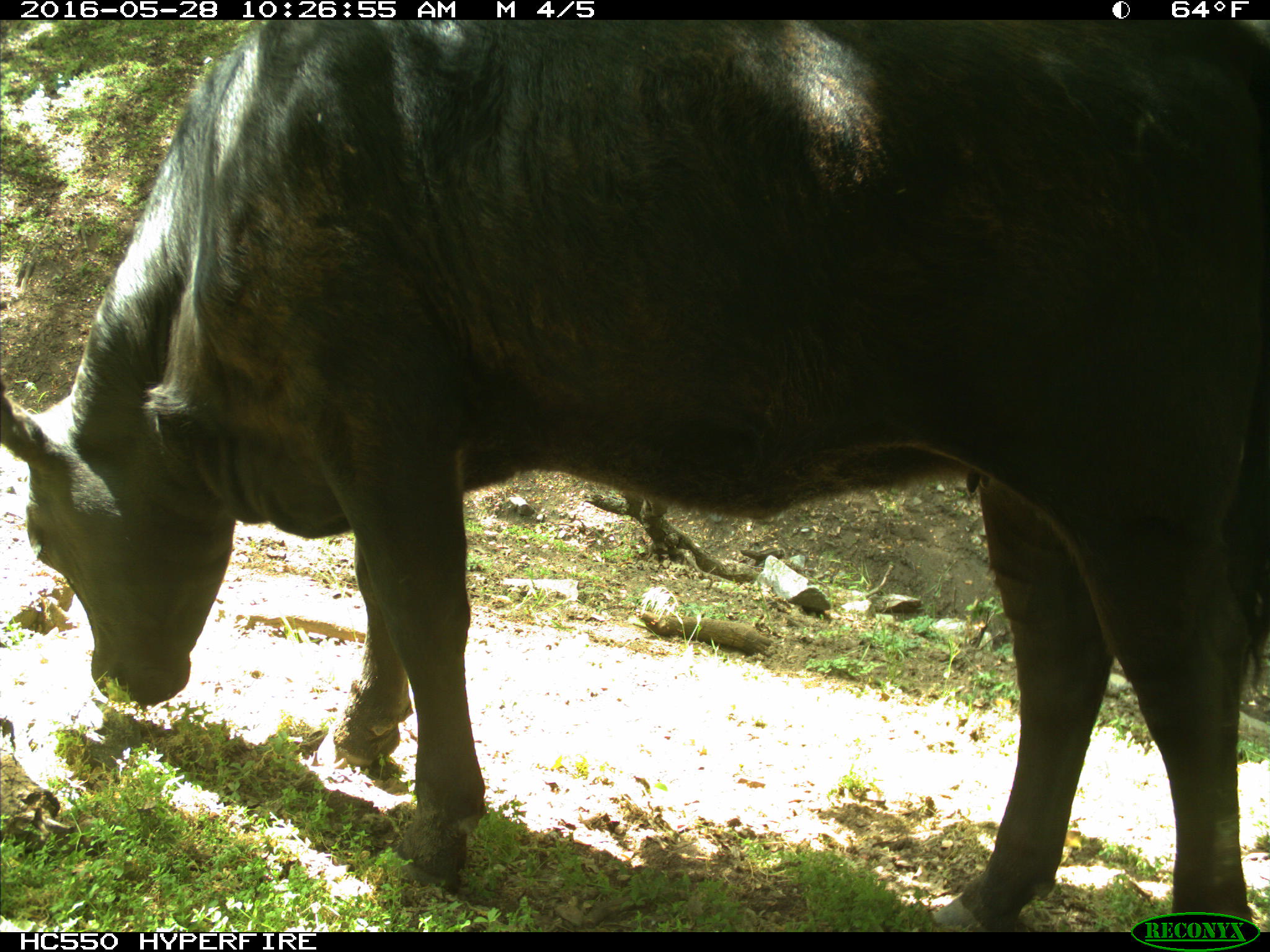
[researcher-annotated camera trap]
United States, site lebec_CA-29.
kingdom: Animalia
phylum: Chordata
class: Mammalia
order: Artiodactyla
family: Bovidae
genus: Bos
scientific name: Bos taurus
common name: domestic cow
Bos taurus (domestic cow).